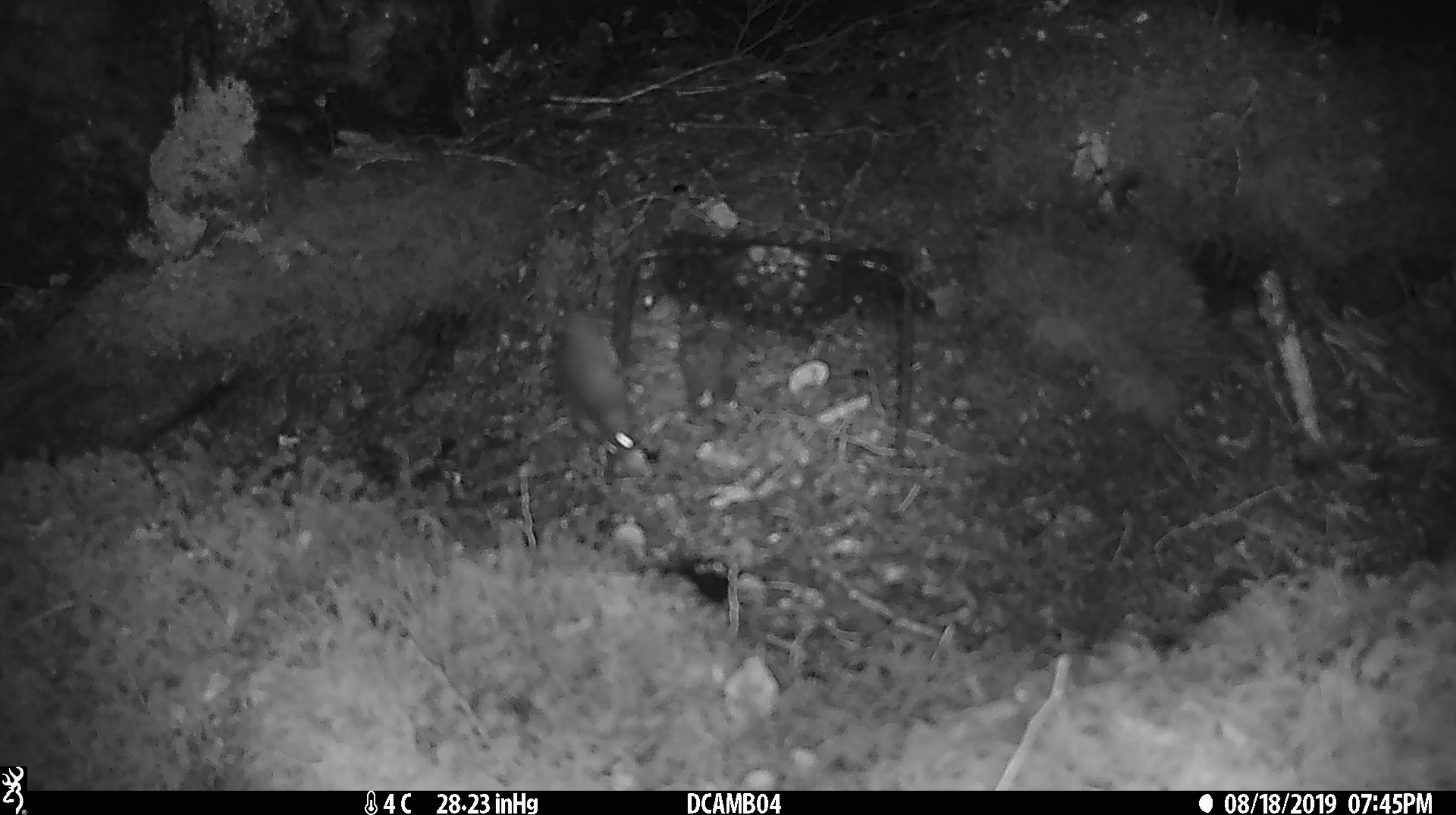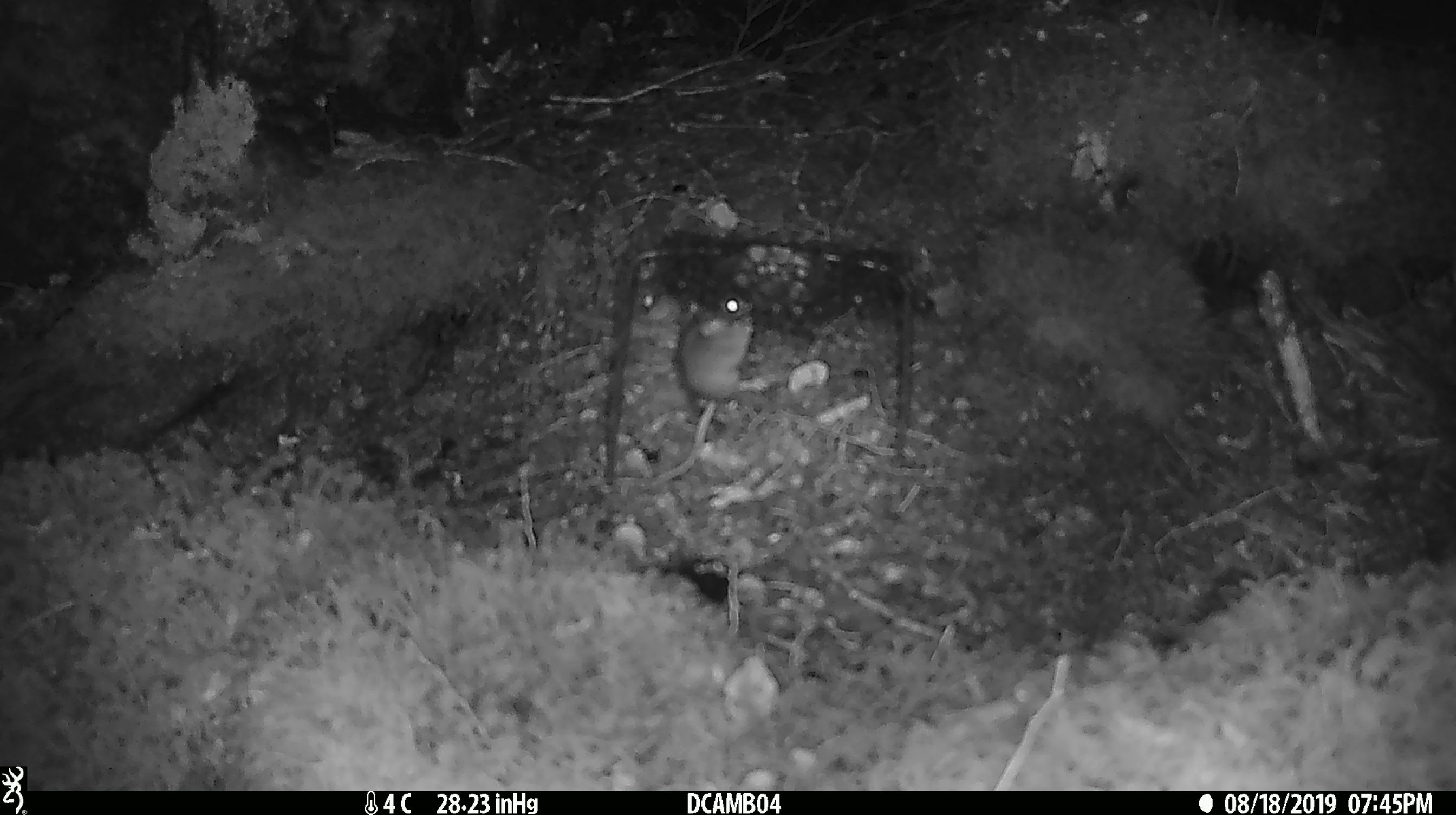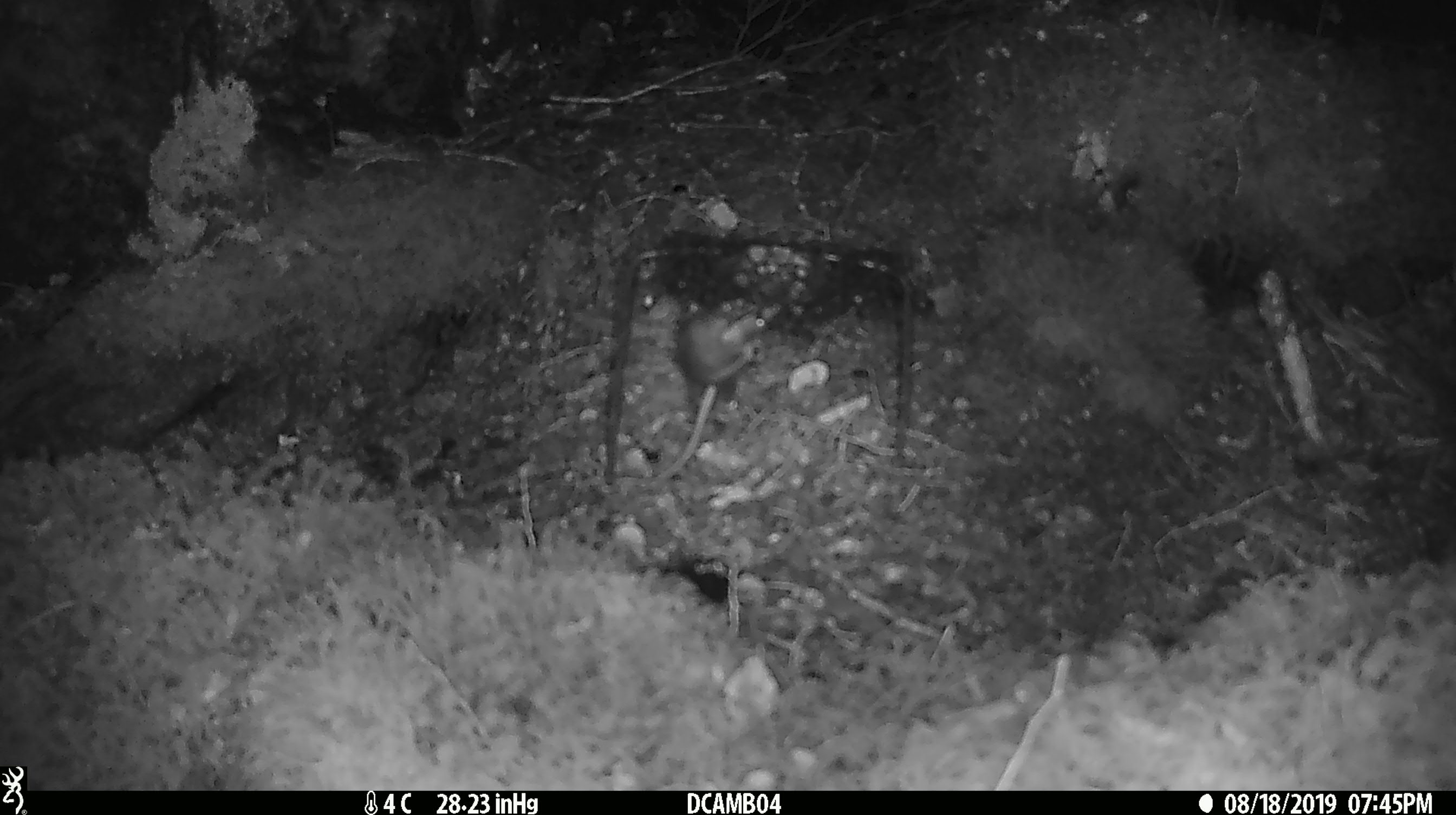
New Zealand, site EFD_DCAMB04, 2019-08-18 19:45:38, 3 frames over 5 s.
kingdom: Animalia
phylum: Chordata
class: Mammalia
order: Rodentia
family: Muridae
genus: Mus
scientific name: Mus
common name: mouse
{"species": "mouse (Mus)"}